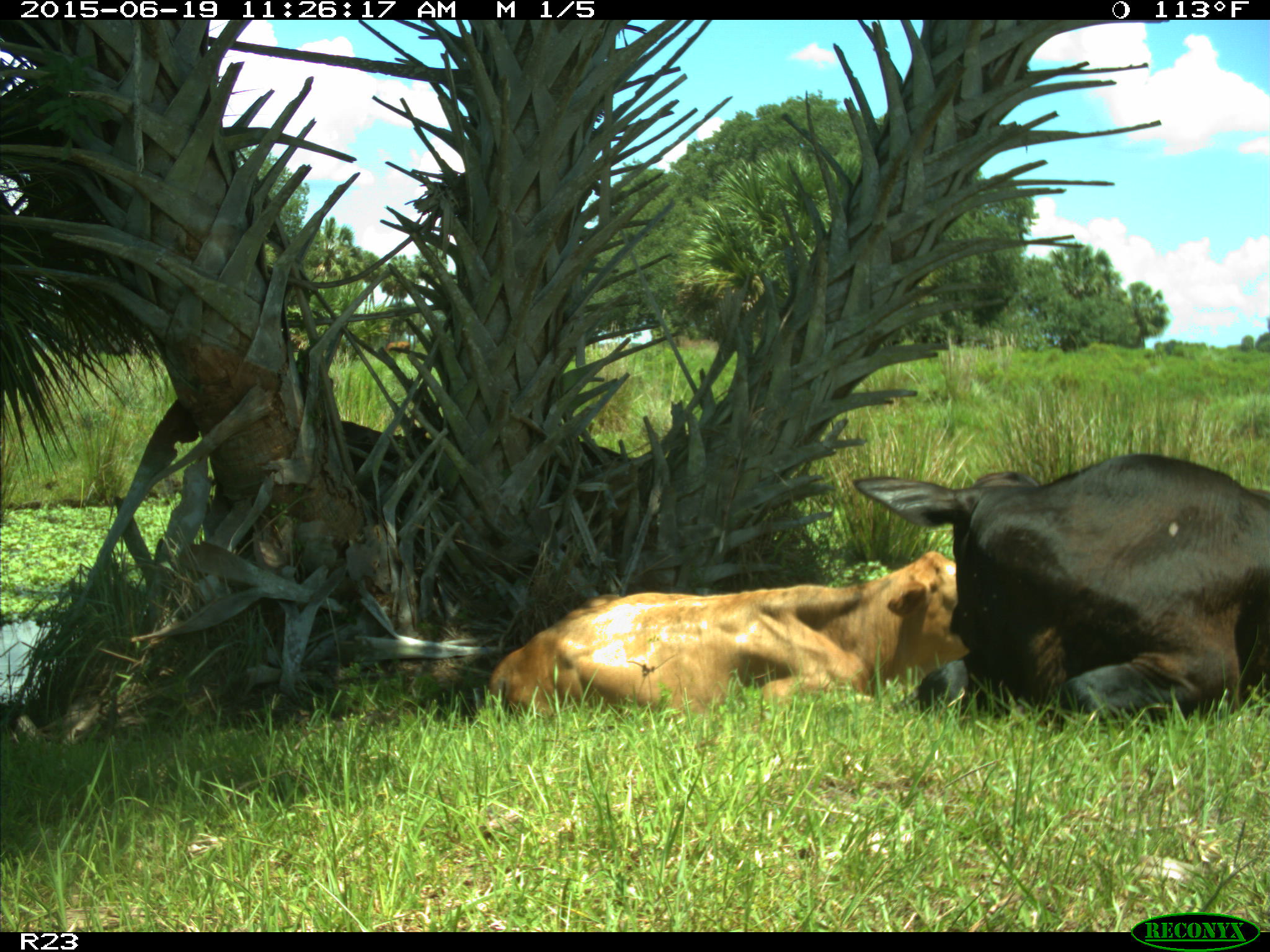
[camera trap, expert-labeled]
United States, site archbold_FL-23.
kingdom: Animalia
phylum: Chordata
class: Mammalia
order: Artiodactyla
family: Bovidae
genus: Bos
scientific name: Bos taurus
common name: domestic cow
Bos taurus (domestic cow).